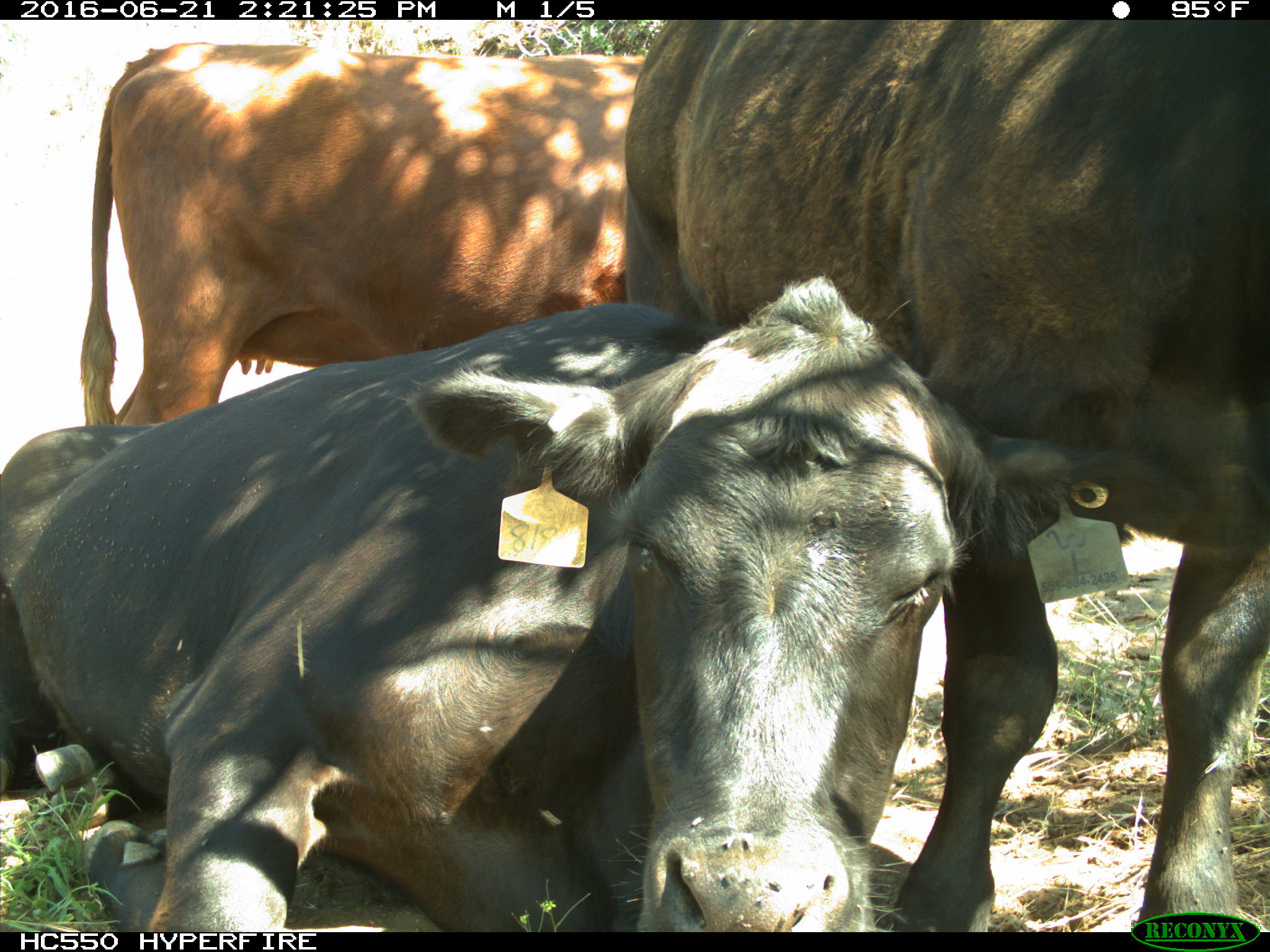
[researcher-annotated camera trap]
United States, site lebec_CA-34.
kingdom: Animalia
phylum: Chordata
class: Mammalia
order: Artiodactyla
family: Bovidae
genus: Bos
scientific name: Bos taurus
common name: domestic cow